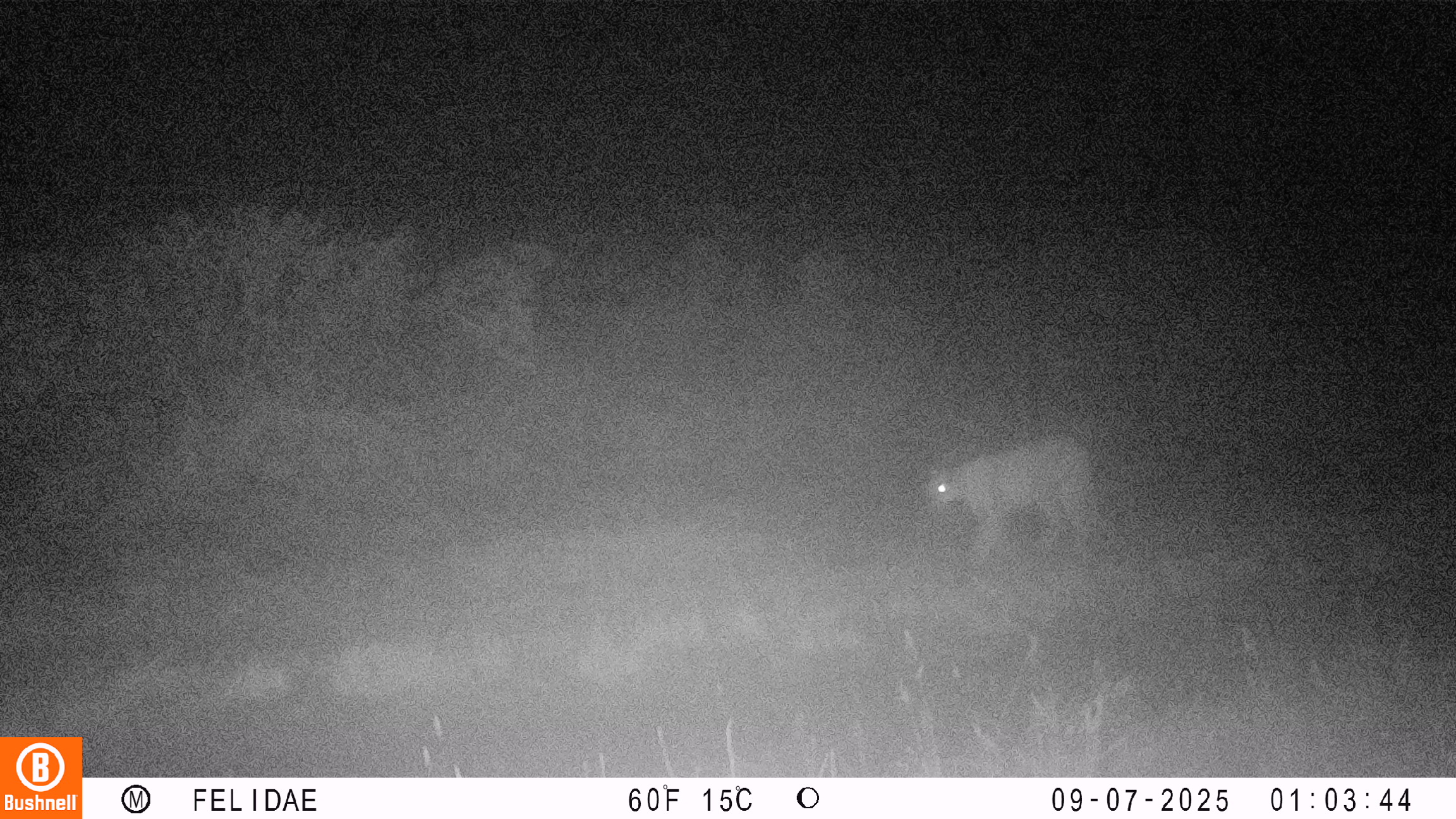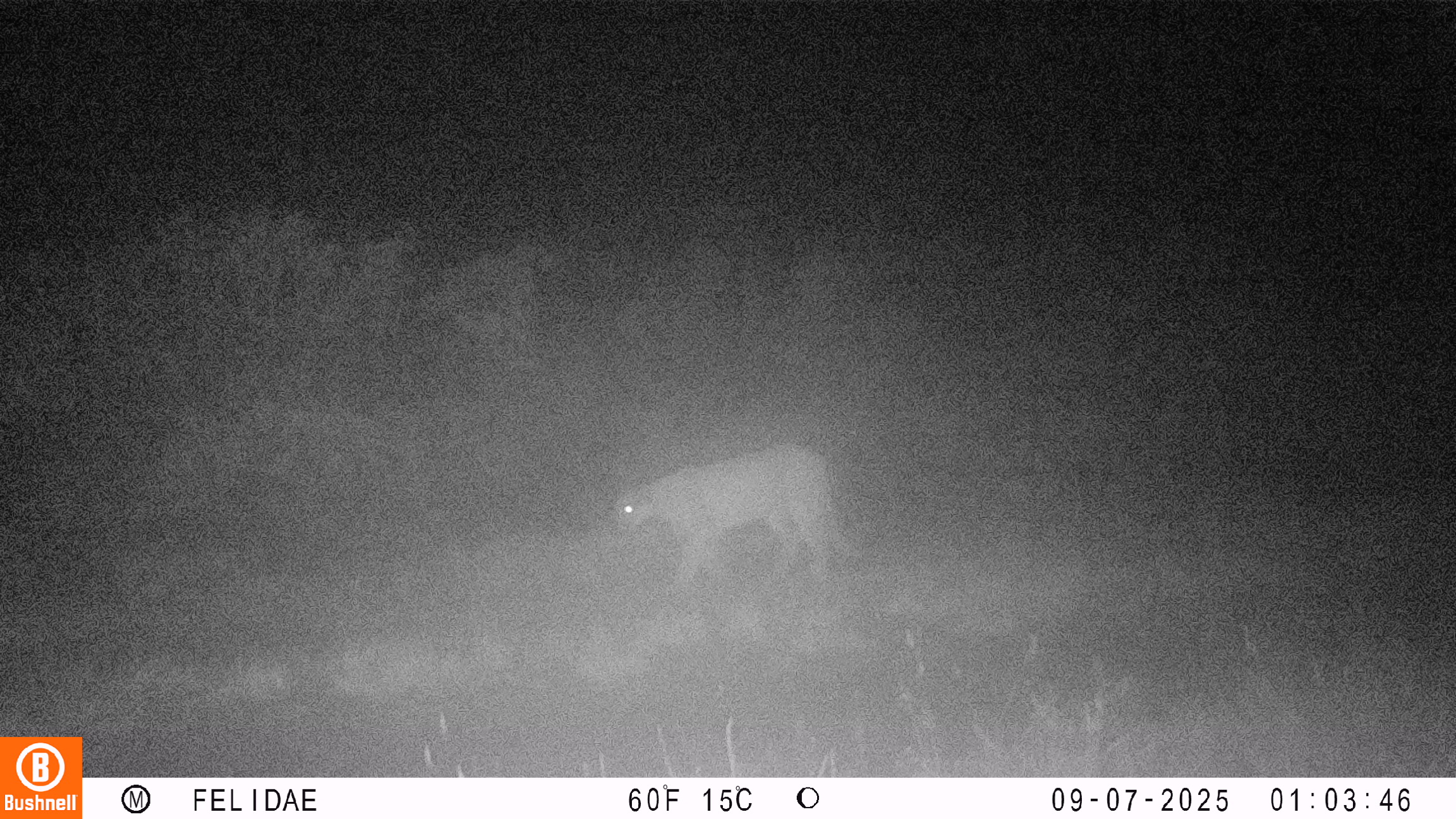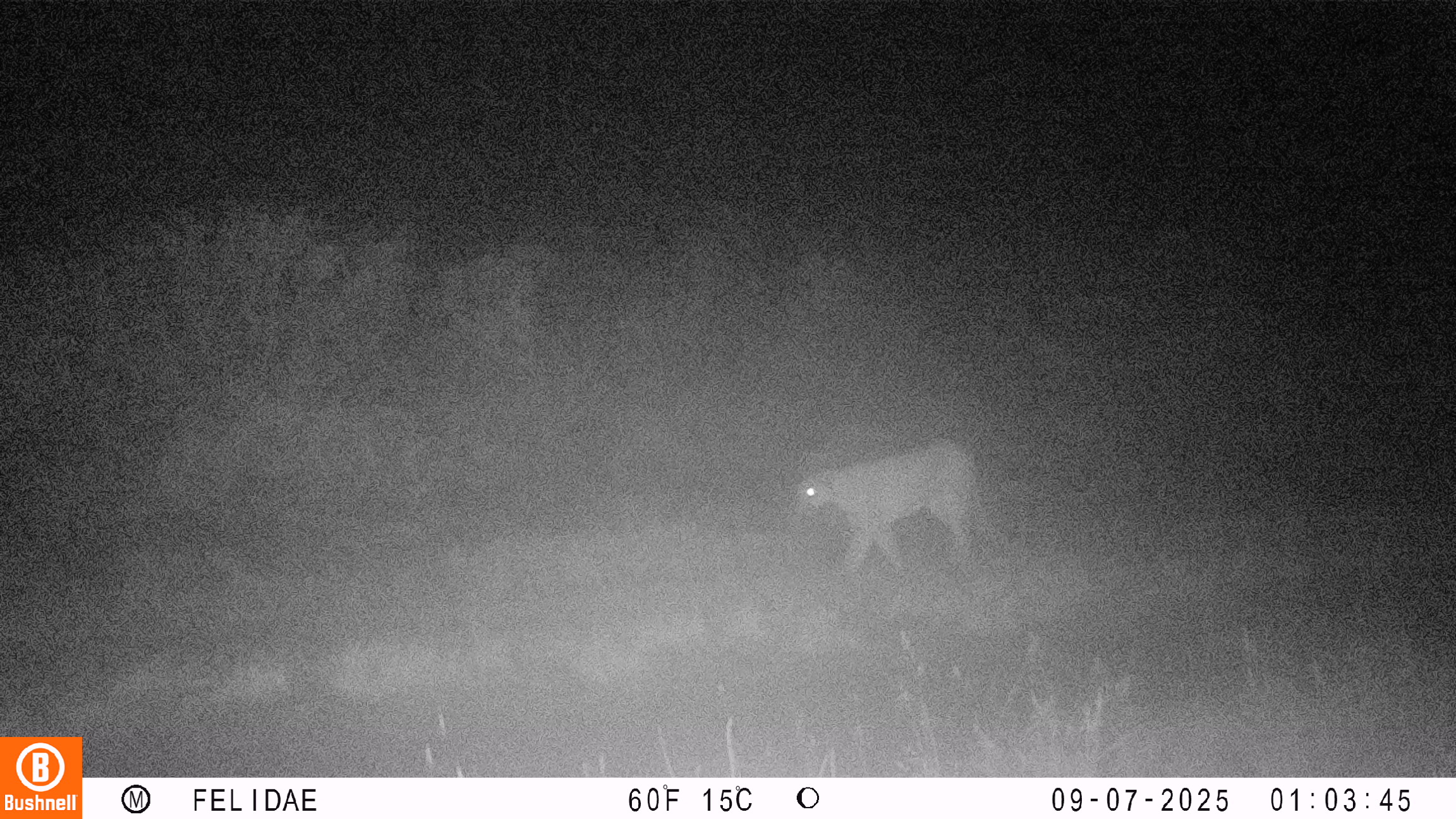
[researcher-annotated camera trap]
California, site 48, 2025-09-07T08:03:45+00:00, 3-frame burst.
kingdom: Animalia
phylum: Chordata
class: Mammalia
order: Carnivora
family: Felidae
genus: Puma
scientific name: Puma concolor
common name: puma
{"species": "puma (Puma concolor)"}